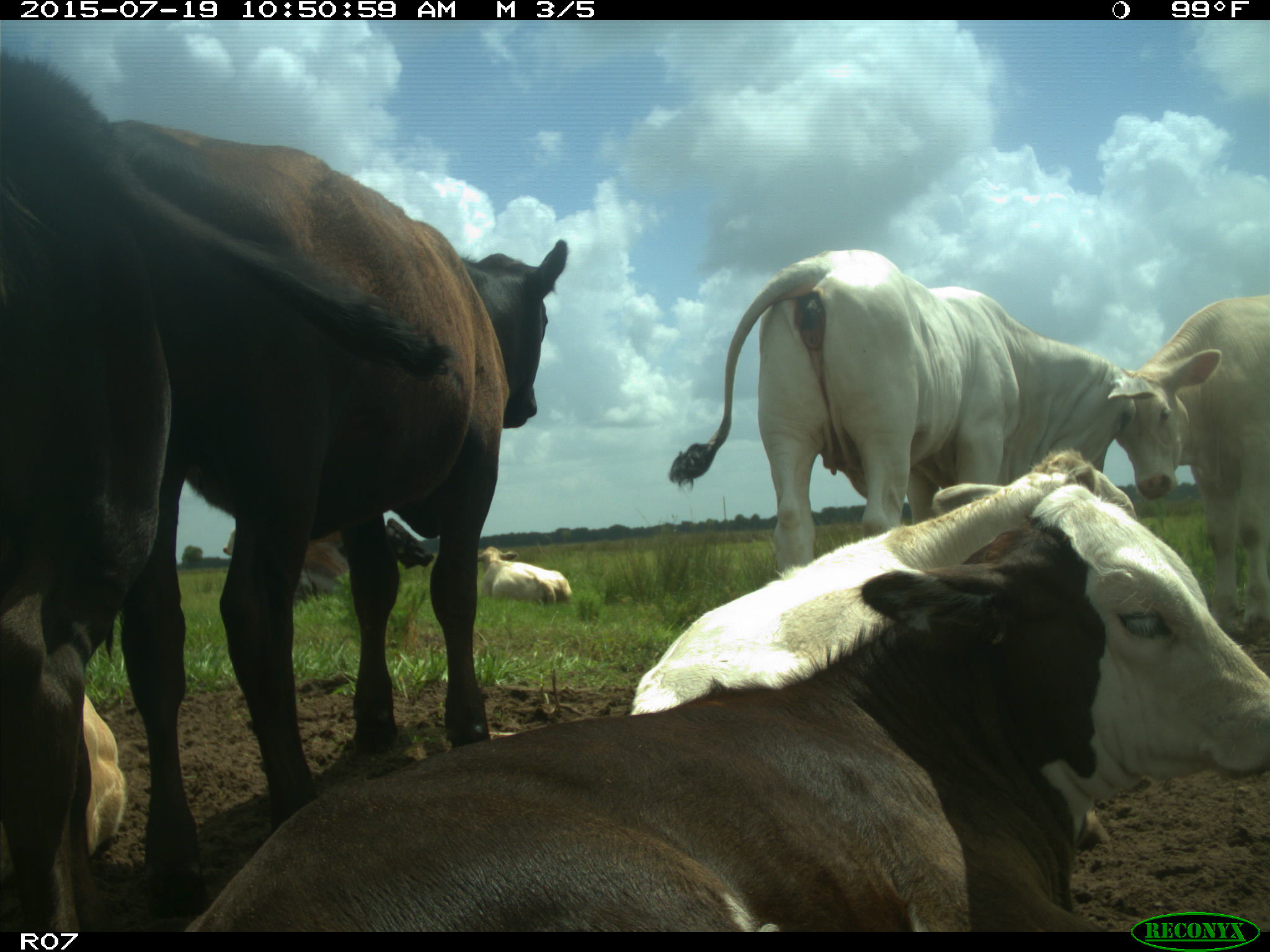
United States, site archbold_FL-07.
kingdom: Animalia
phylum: Chordata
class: Mammalia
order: Artiodactyla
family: Bovidae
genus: Bos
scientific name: Bos taurus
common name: domestic cow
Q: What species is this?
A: Bos taurus (domestic cow).